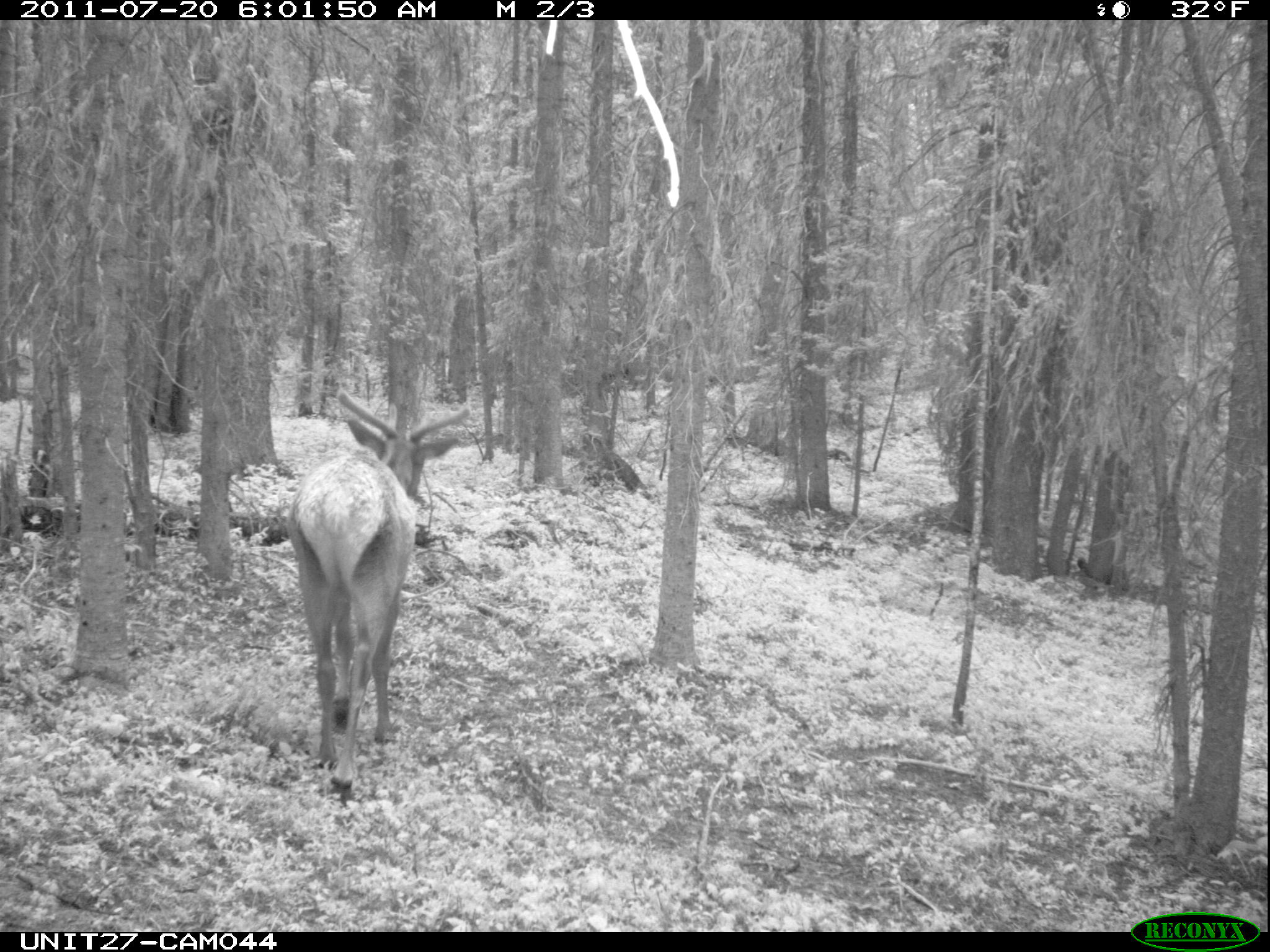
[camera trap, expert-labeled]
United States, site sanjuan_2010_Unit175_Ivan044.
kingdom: Animalia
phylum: Chordata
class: Mammalia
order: Artiodactyla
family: Cervidae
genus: Cervus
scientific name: Cervus elaphus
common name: red deer